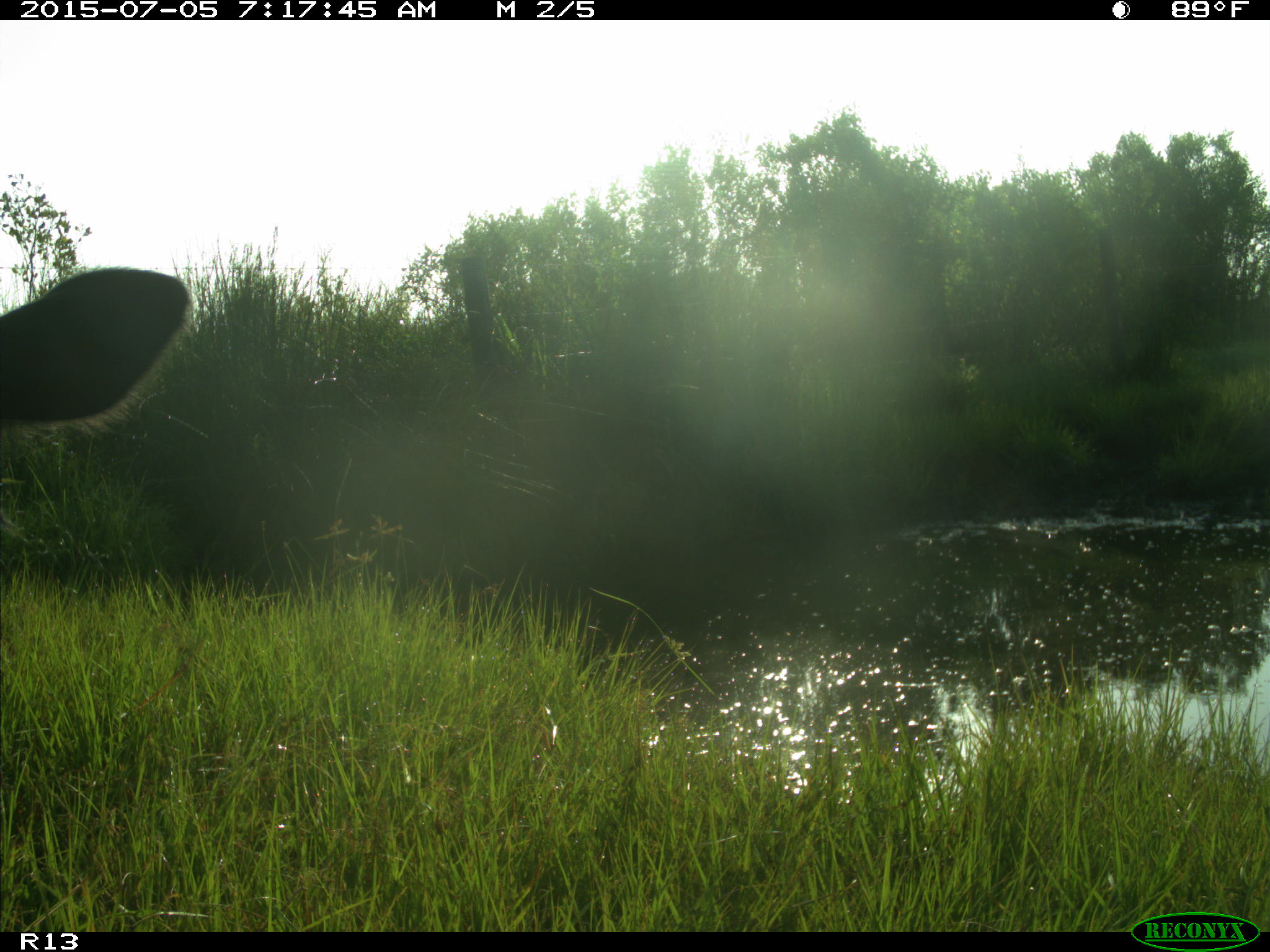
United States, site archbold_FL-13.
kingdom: Animalia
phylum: Chordata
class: Mammalia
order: Artiodactyla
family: Bovidae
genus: Bos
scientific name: Bos taurus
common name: domestic cow